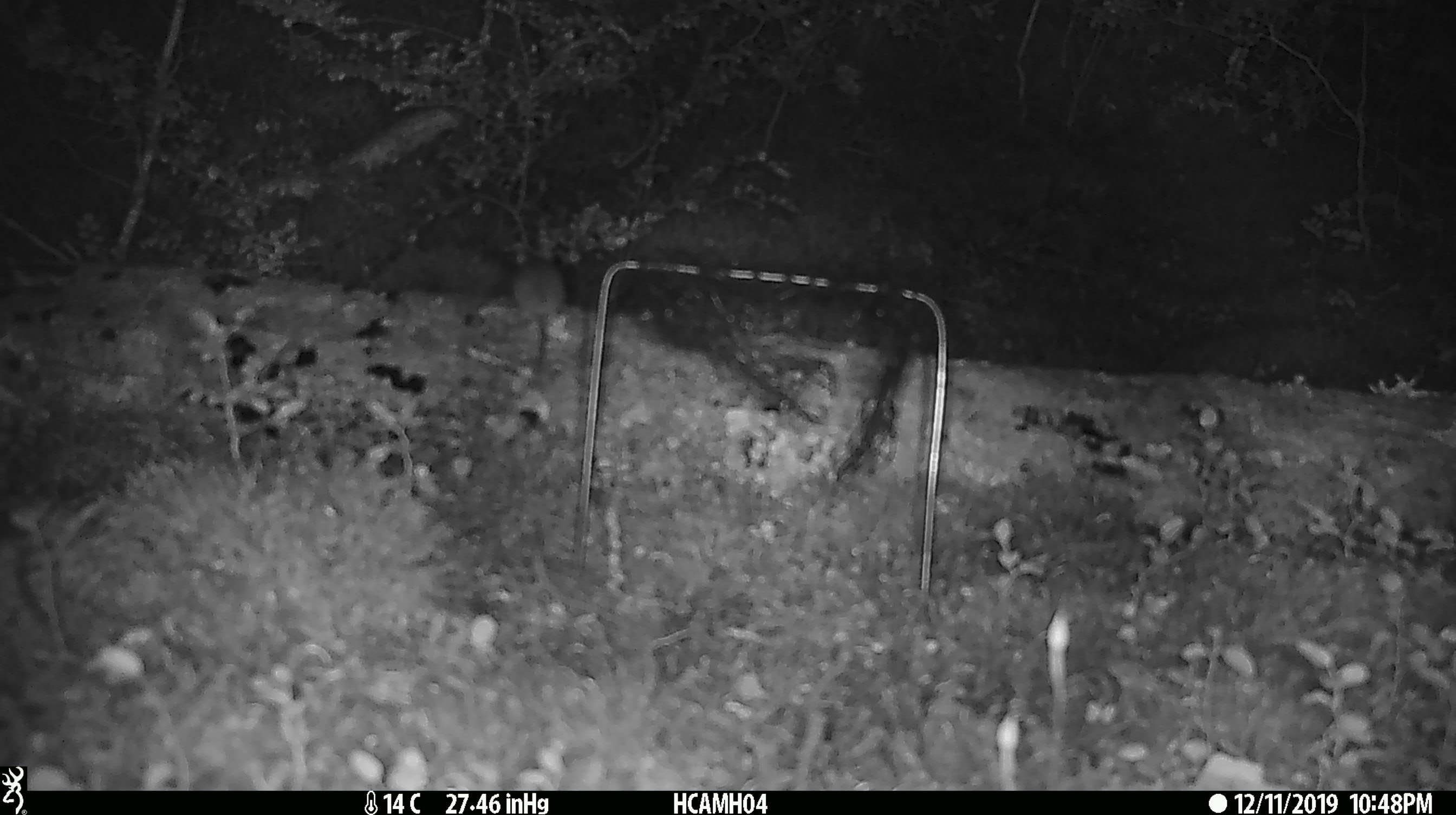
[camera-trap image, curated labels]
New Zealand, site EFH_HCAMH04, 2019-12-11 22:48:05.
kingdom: Animalia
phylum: Chordata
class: Mammalia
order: Rodentia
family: Muridae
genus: Mus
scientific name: Mus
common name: mouse